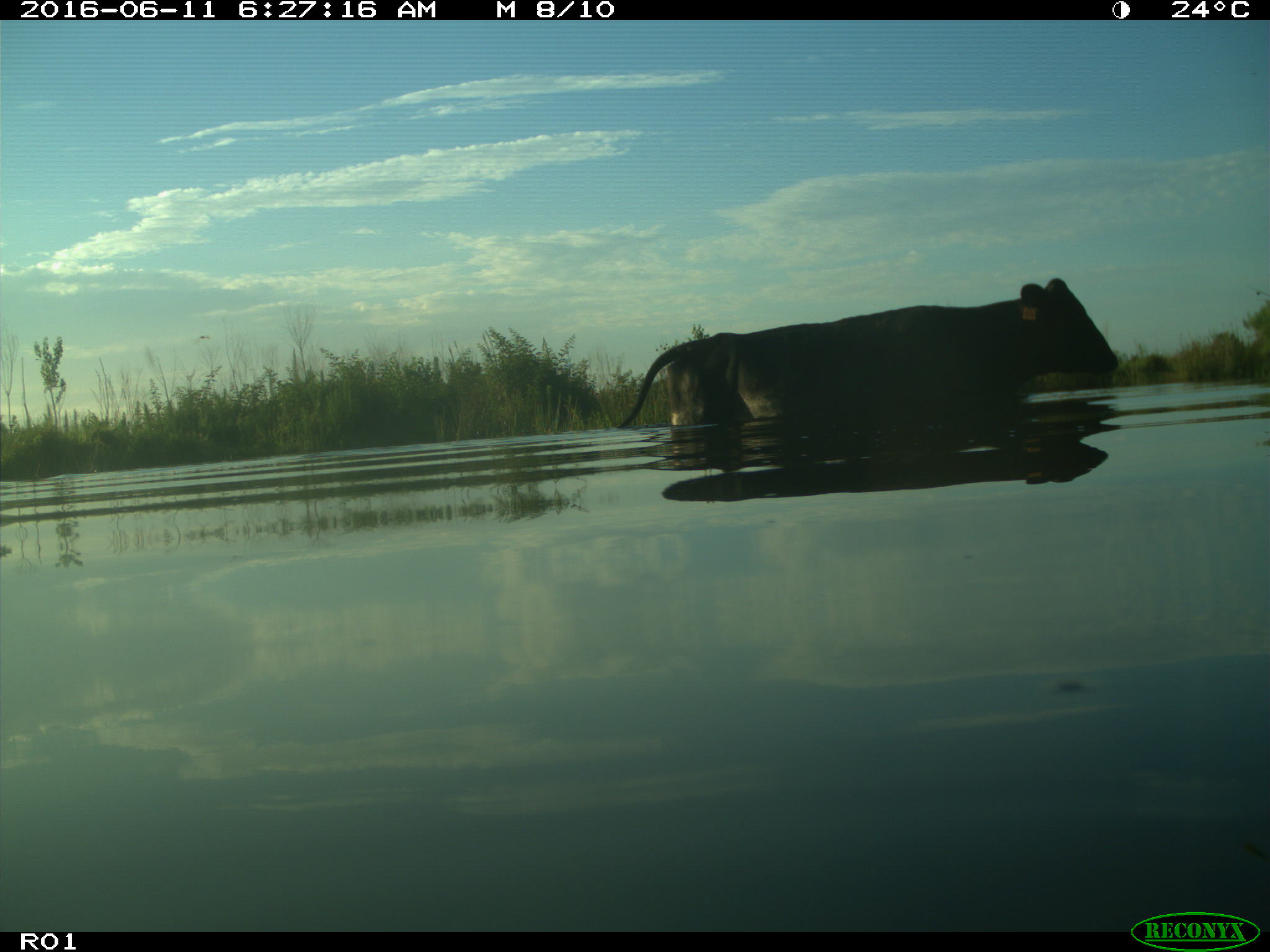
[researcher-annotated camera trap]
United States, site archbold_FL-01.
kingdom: Animalia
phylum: Chordata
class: Mammalia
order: Artiodactyla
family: Bovidae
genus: Bos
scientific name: Bos taurus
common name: domestic cow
Bos taurus (domestic cow).